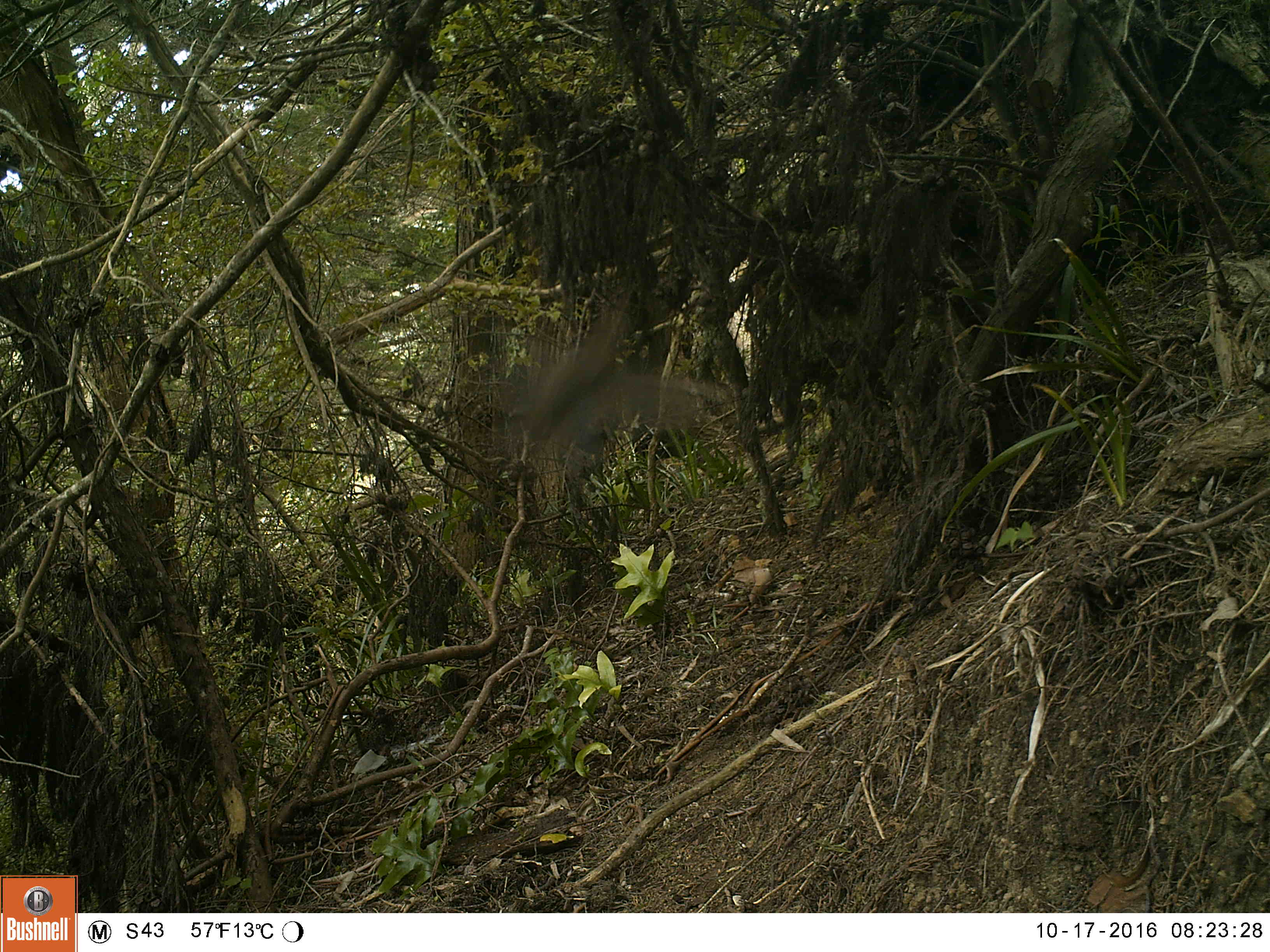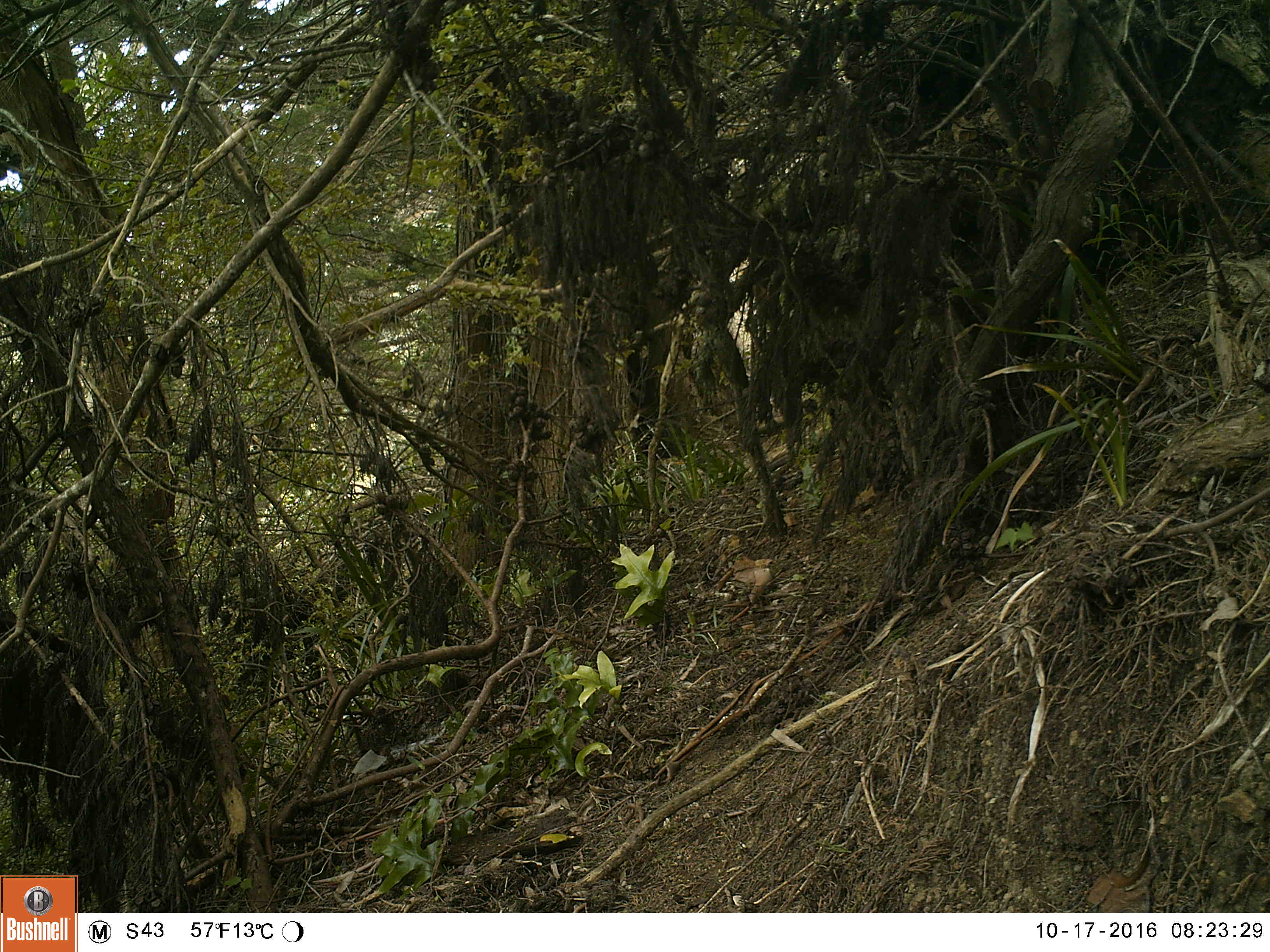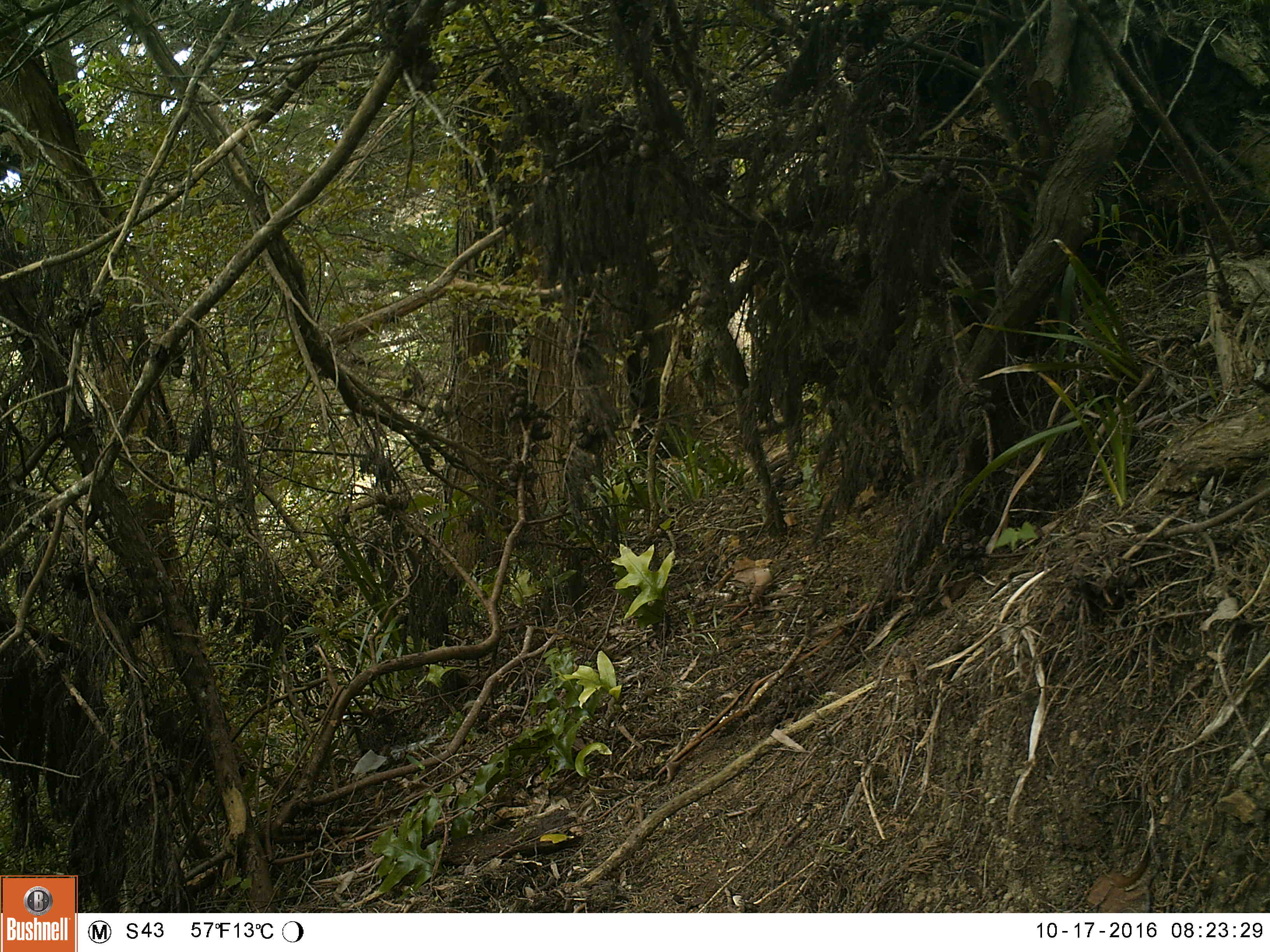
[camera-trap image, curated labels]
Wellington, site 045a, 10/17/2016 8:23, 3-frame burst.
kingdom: Animalia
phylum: Chordata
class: Aves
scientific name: Aves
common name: bird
Bird (Aves).